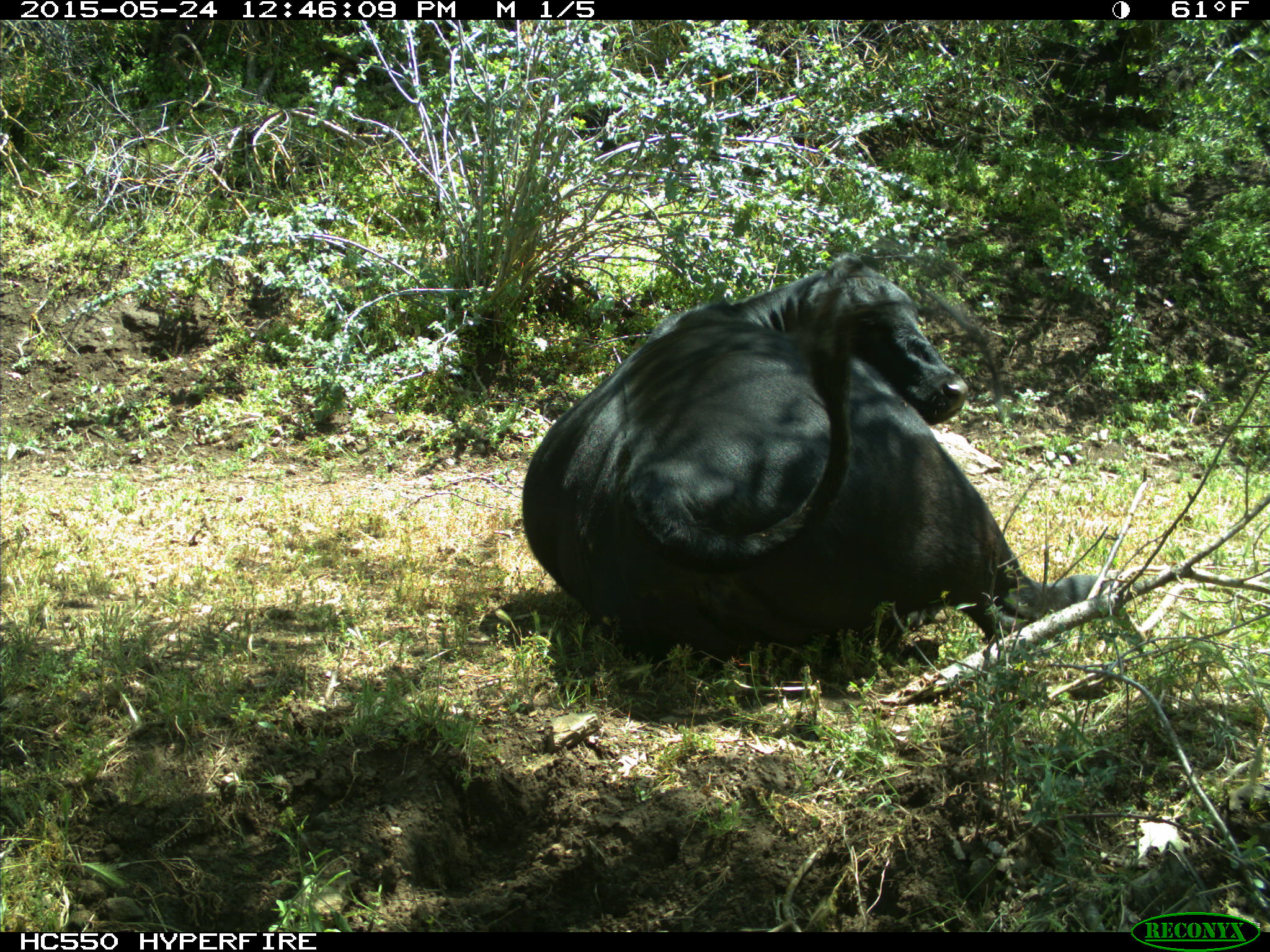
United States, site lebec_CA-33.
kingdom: Animalia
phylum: Chordata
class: Mammalia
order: Artiodactyla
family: Bovidae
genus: Bos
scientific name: Bos taurus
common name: domestic cow